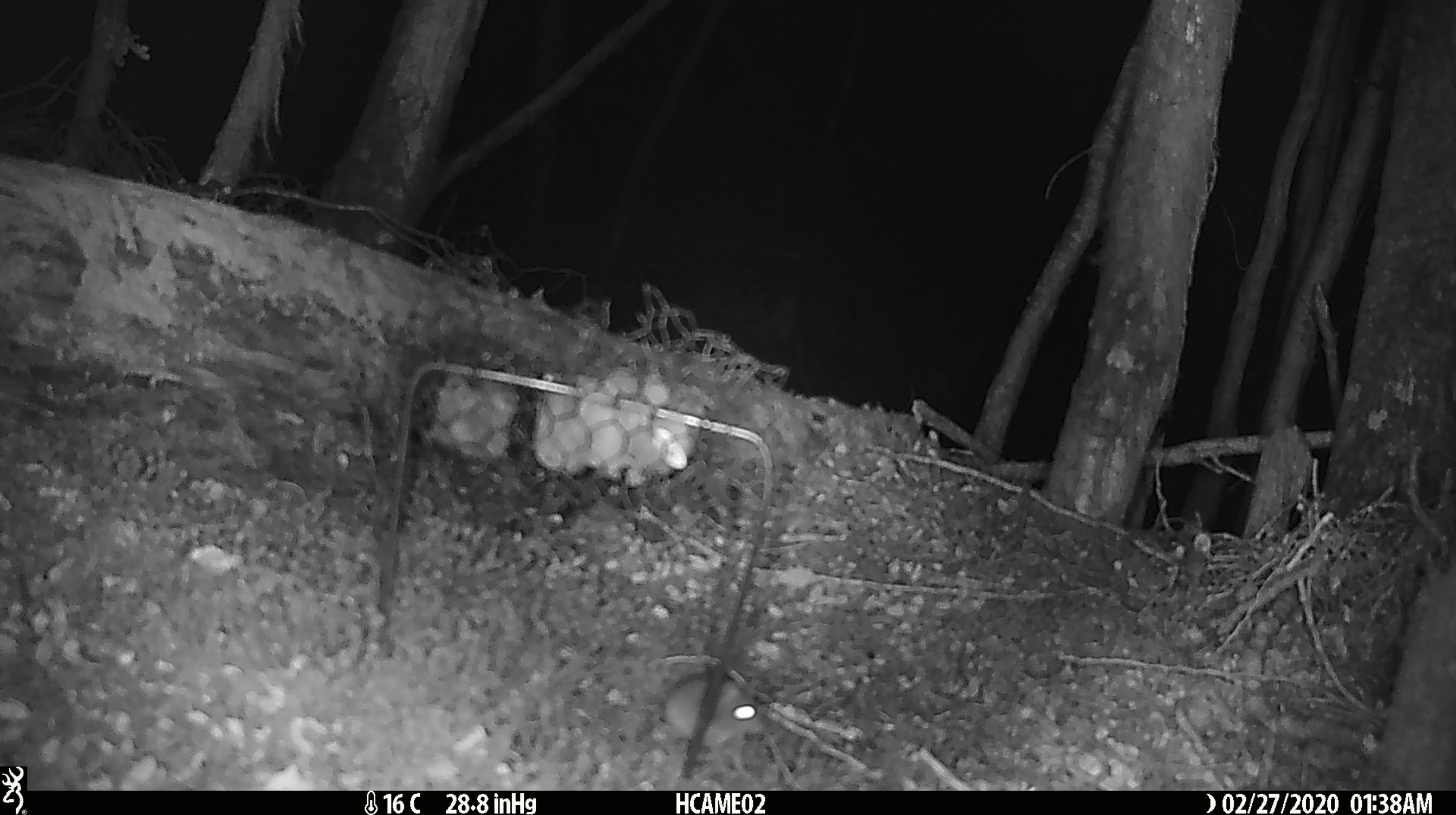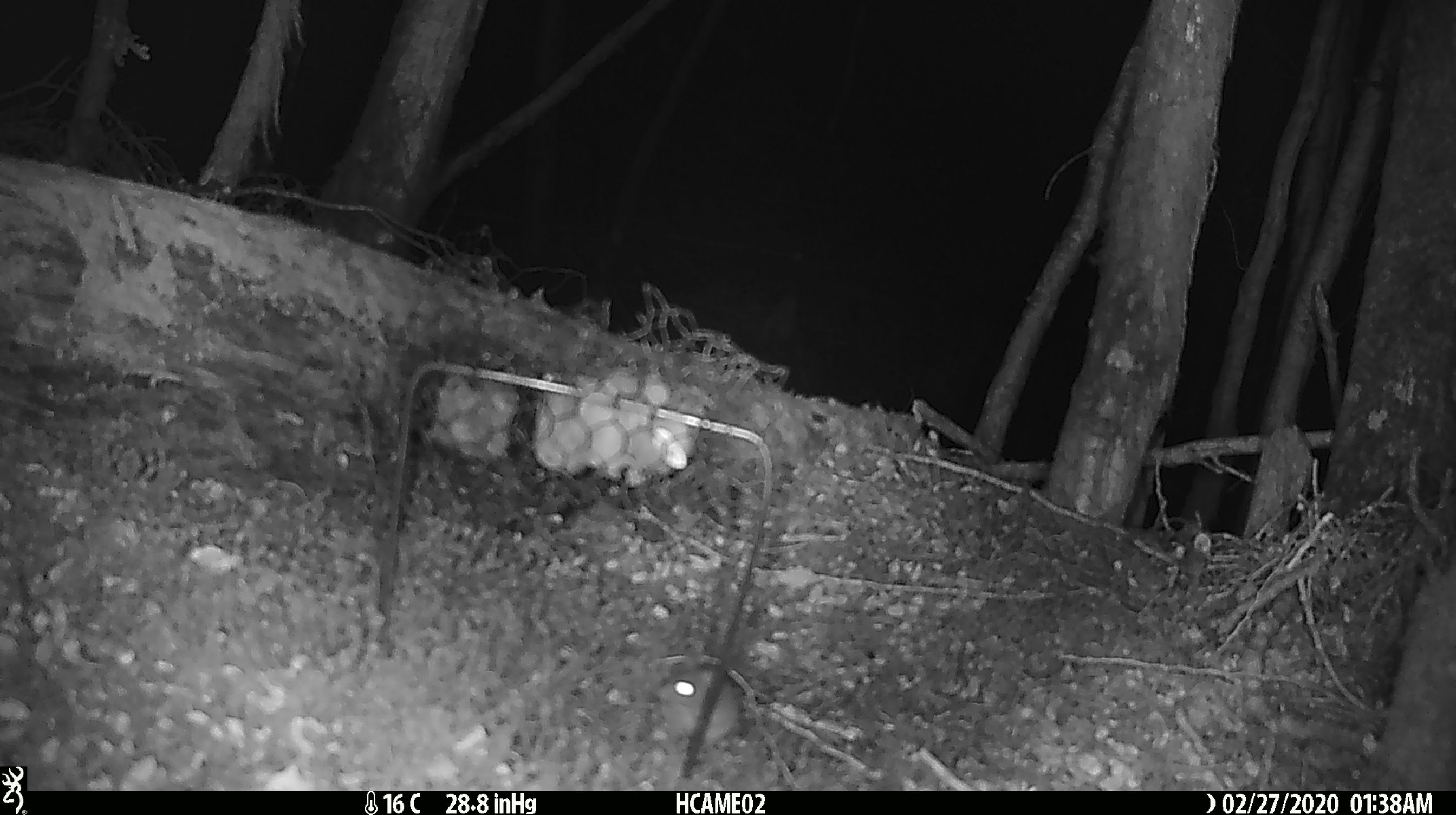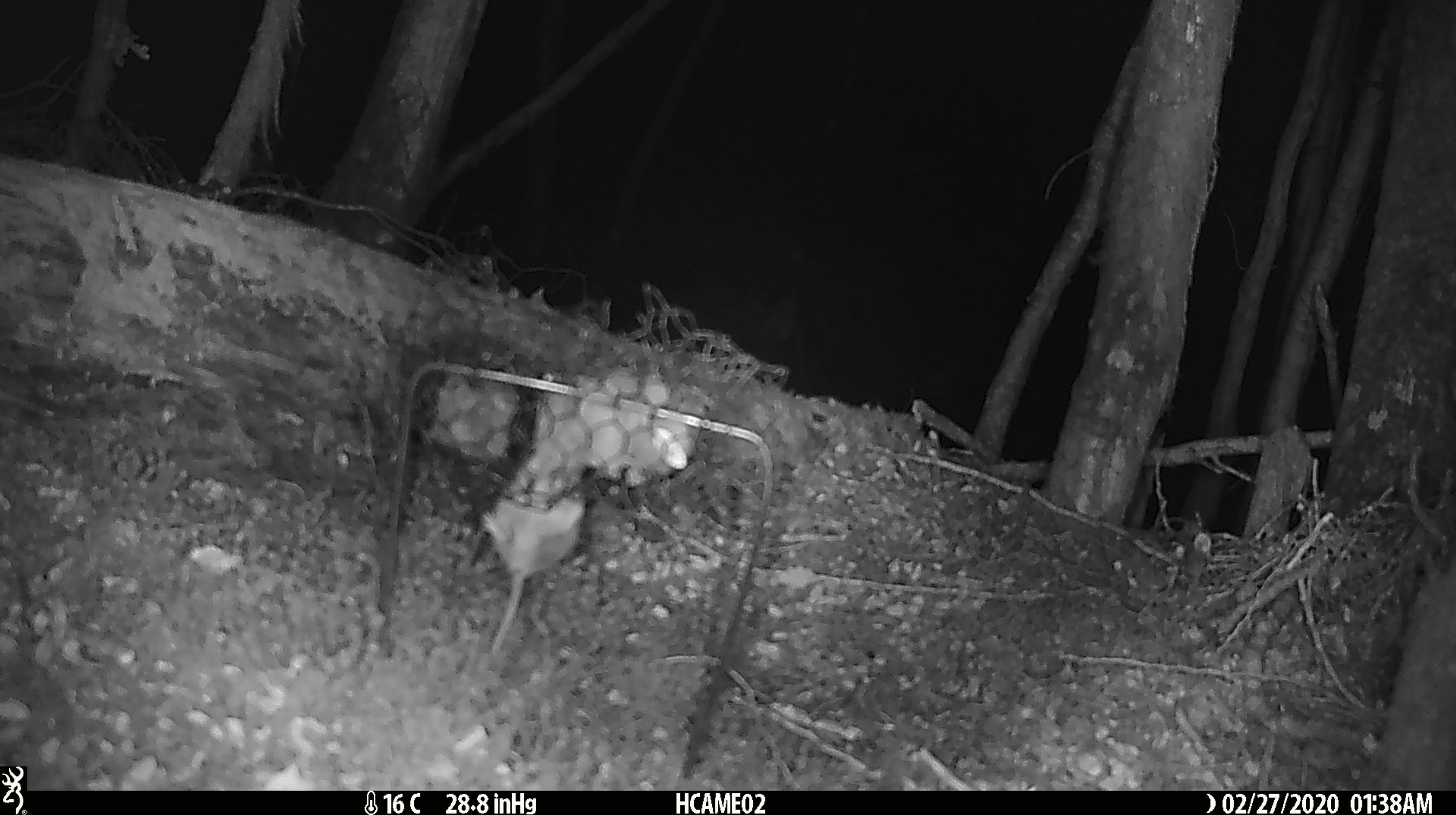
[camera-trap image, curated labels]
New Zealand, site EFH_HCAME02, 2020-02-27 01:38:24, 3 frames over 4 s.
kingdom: Animalia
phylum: Chordata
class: Mammalia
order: Rodentia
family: Muridae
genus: Mus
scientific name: Mus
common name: mouse